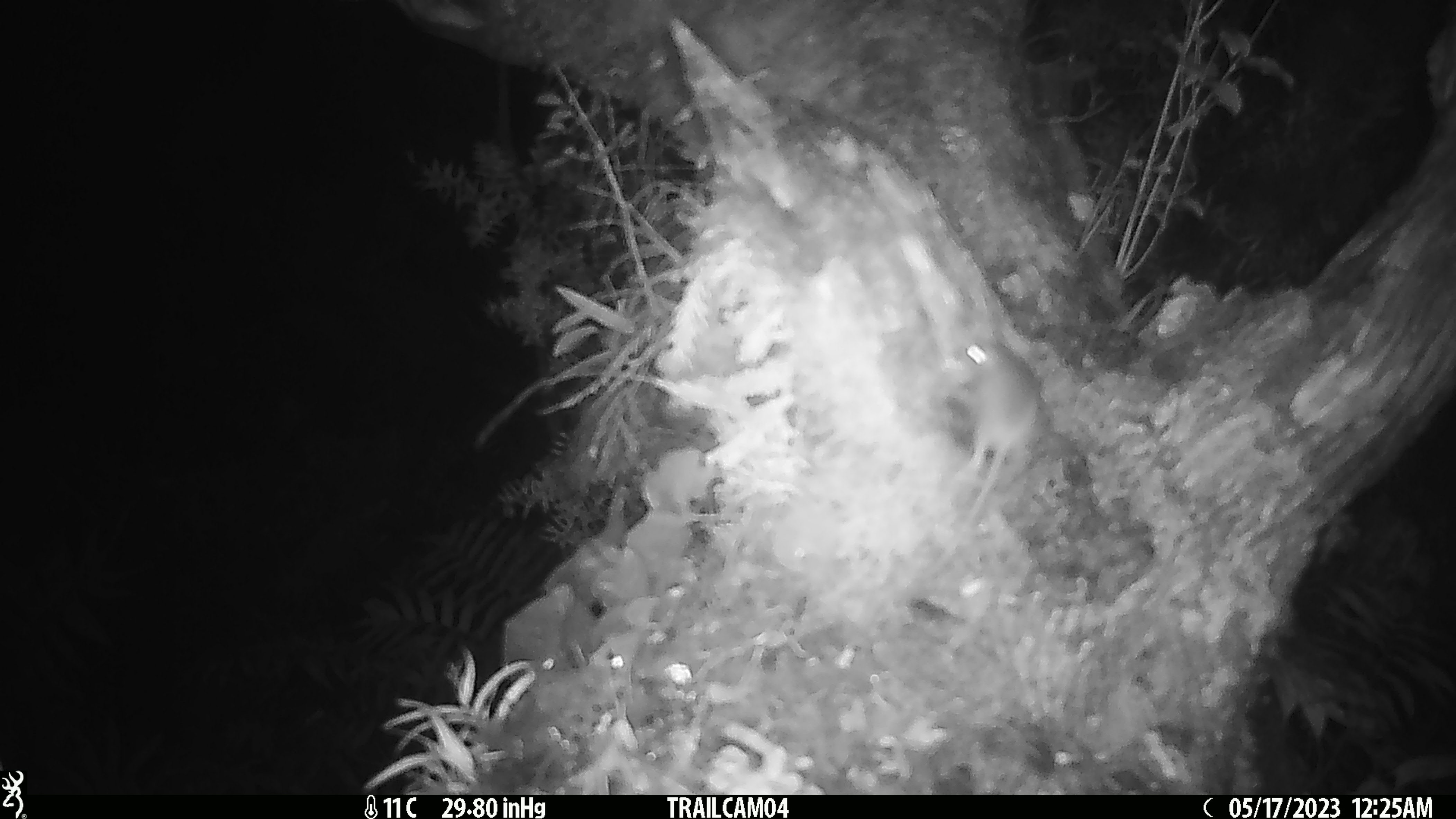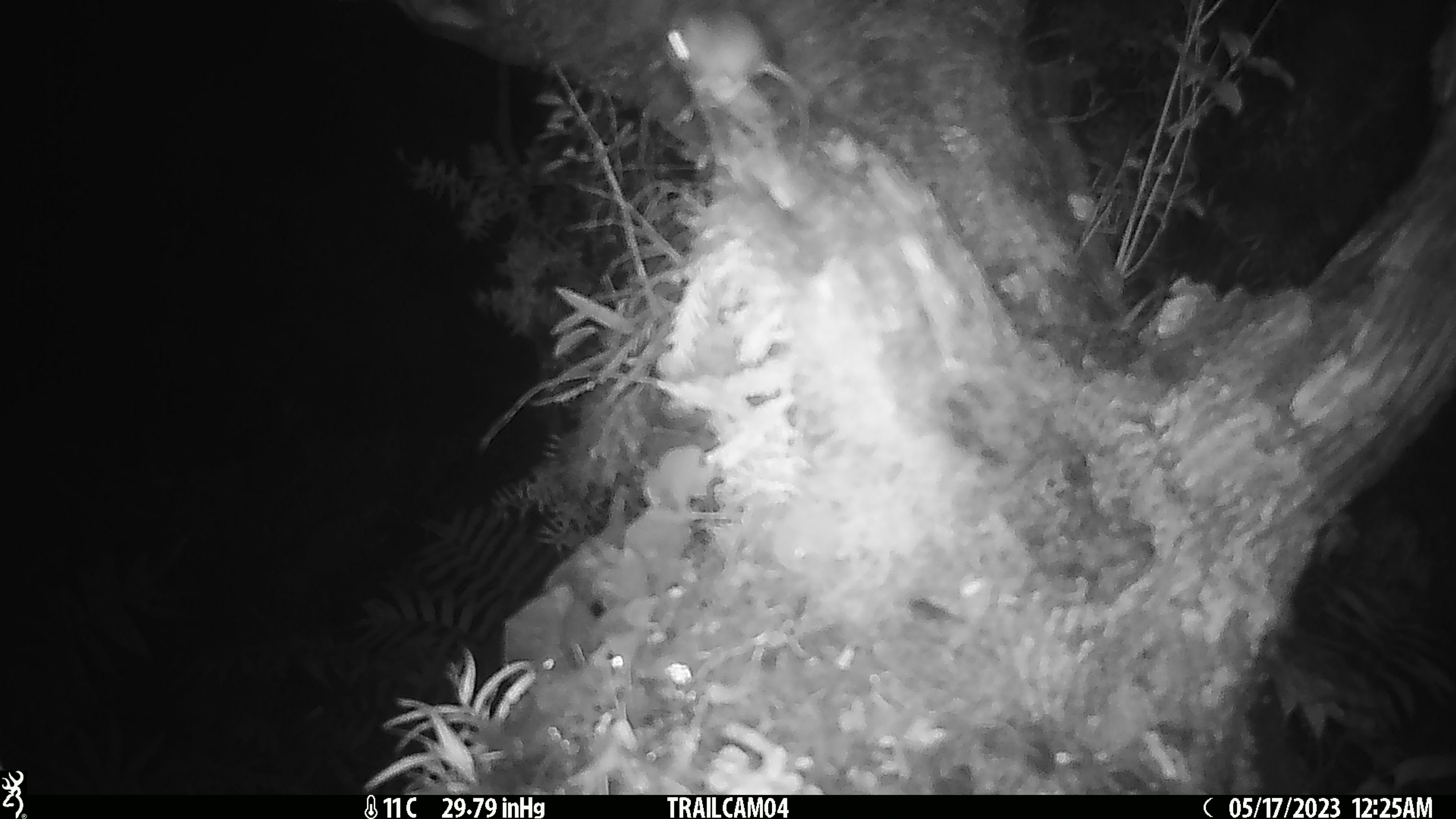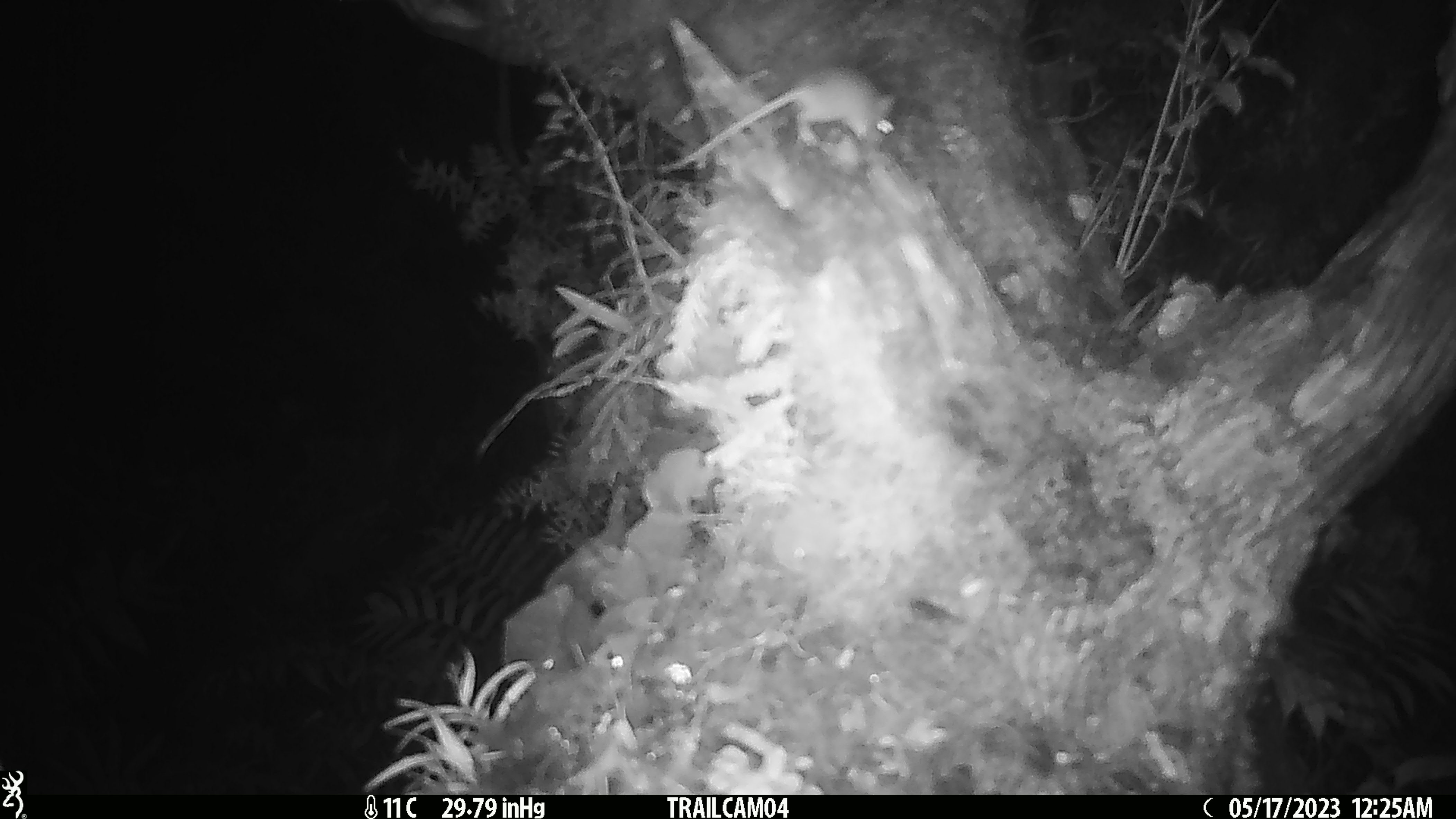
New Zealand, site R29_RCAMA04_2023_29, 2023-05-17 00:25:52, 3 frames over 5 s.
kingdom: Animalia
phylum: Chordata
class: Mammalia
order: Rodentia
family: Muridae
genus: Mus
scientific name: Mus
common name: mouse